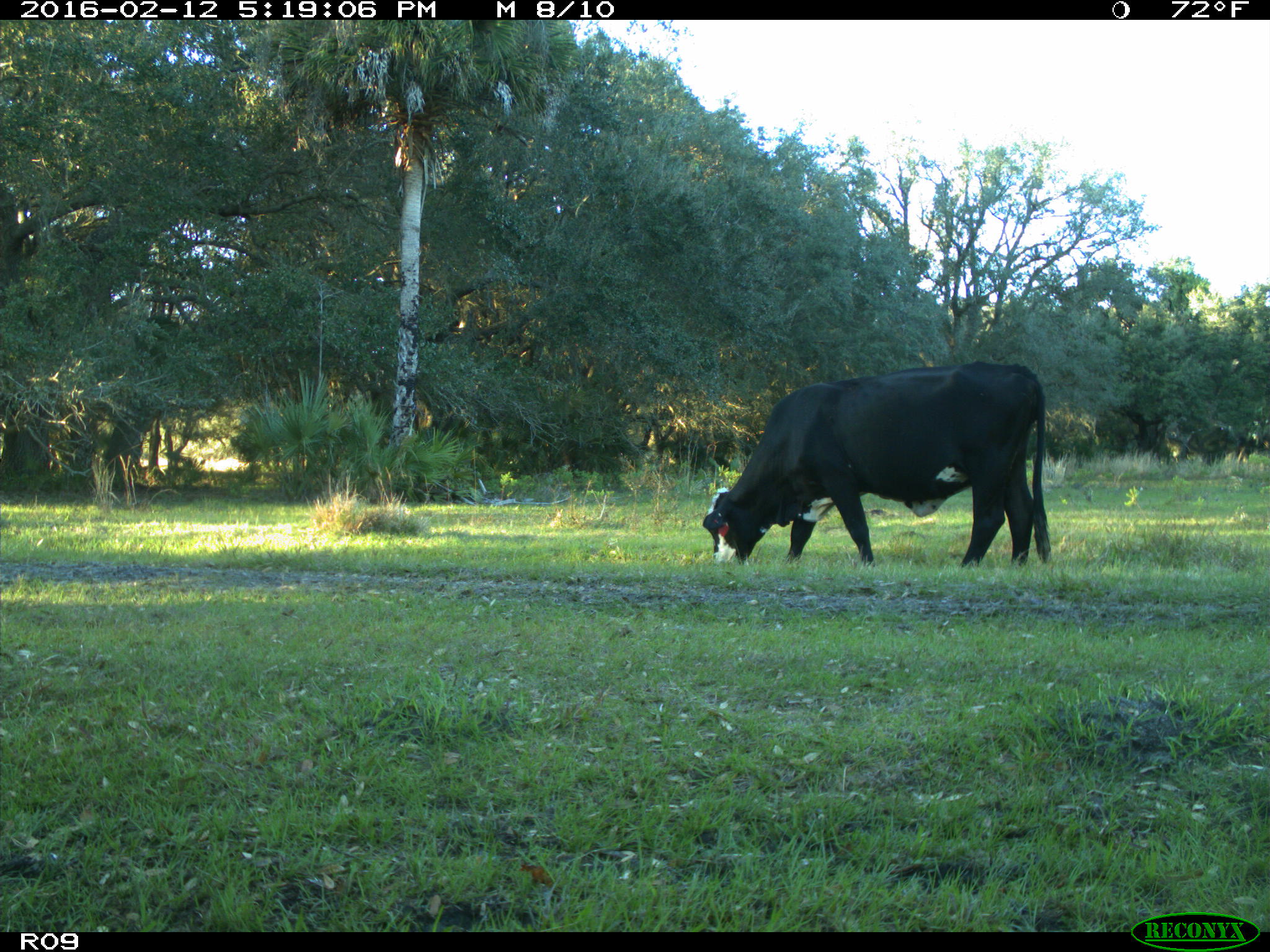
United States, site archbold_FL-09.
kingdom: Animalia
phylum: Chordata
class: Mammalia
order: Artiodactyla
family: Bovidae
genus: Bos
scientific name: Bos taurus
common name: domestic cow